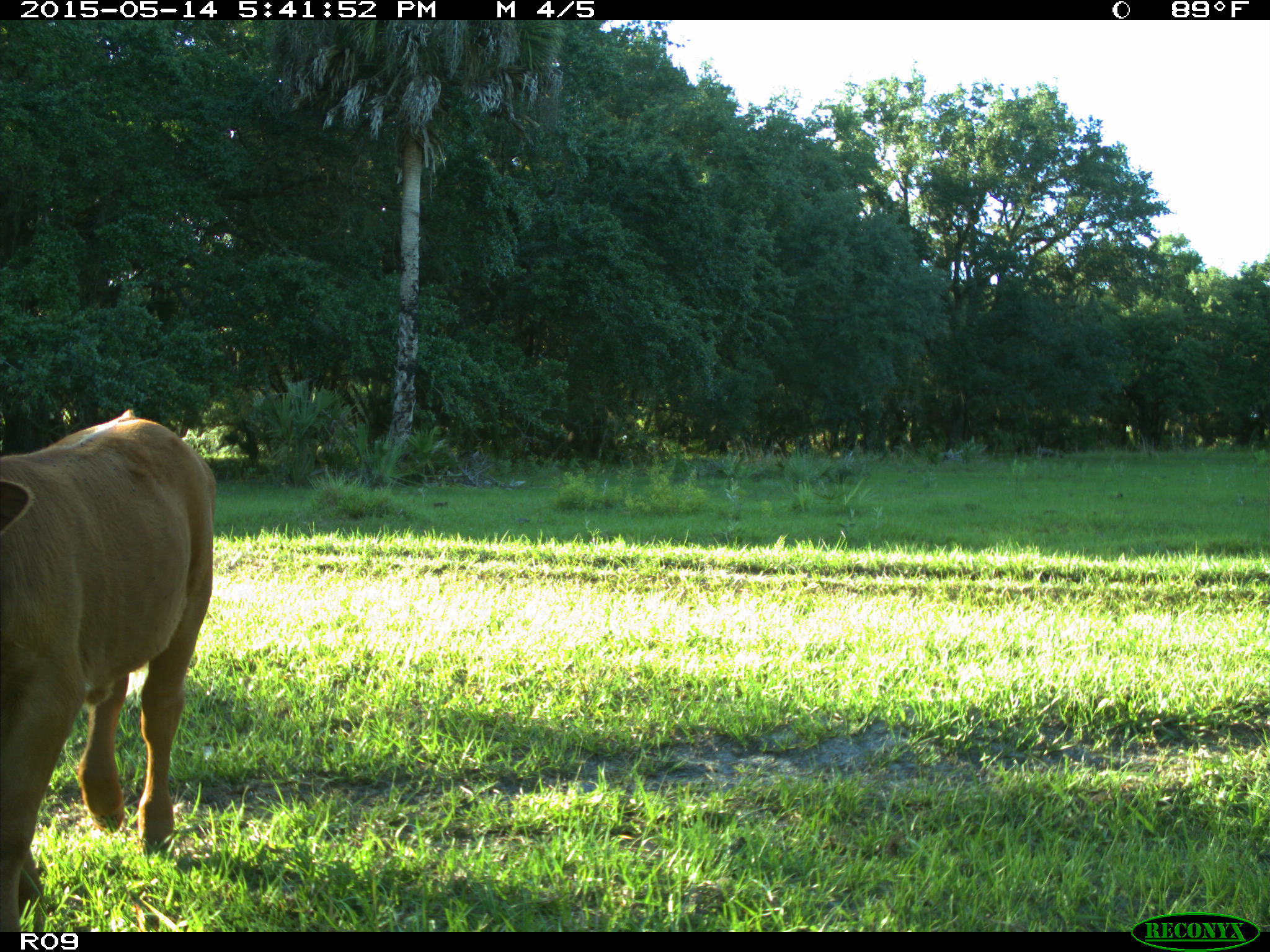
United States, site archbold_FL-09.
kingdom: Animalia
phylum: Chordata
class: Mammalia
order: Artiodactyla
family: Bovidae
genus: Bos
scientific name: Bos taurus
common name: domestic cow